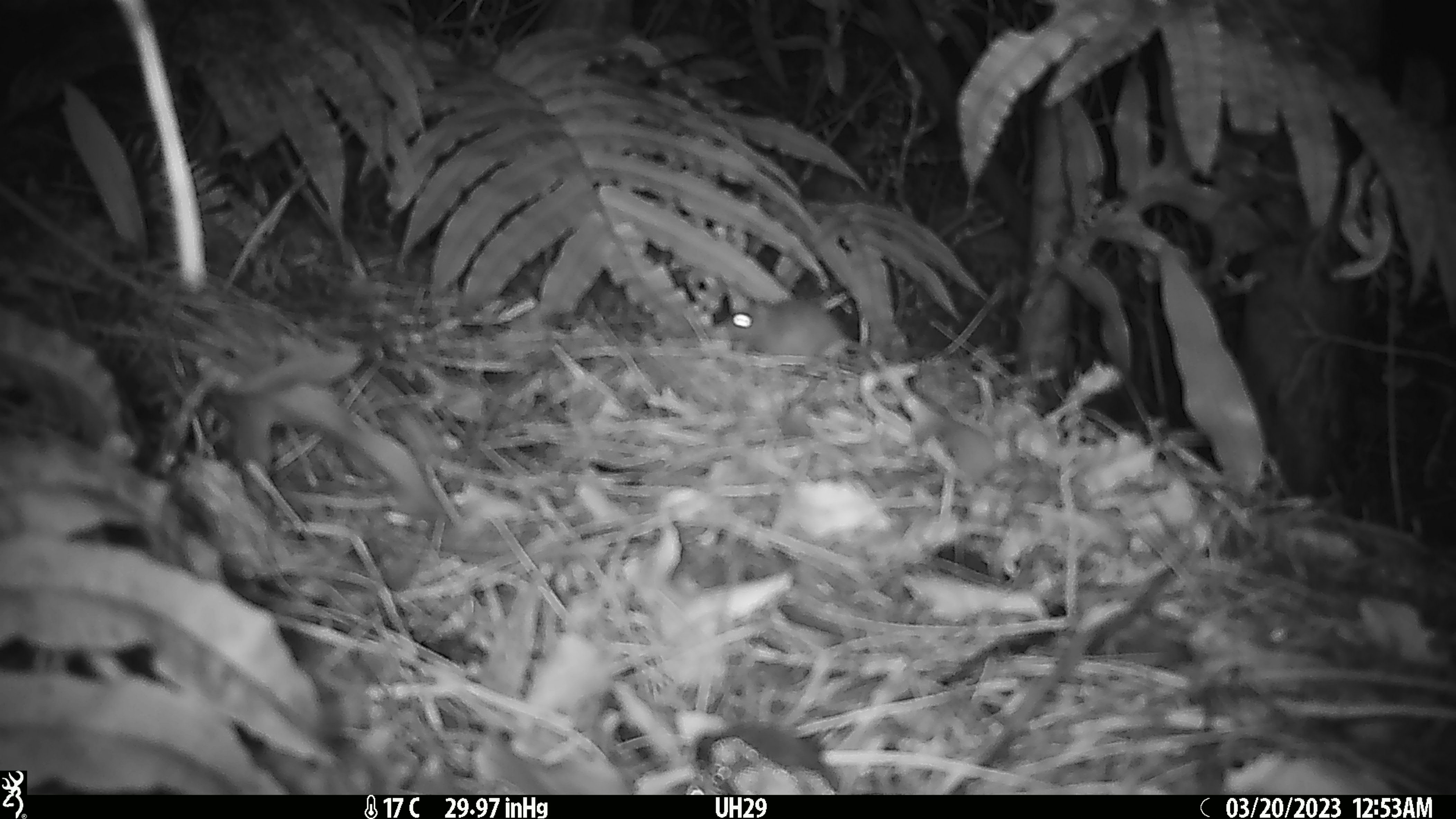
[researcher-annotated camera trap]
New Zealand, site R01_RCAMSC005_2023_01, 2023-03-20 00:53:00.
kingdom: Animalia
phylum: Chordata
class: Mammalia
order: Rodentia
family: Muridae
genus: Mus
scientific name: Mus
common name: mouse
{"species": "mouse (Mus)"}